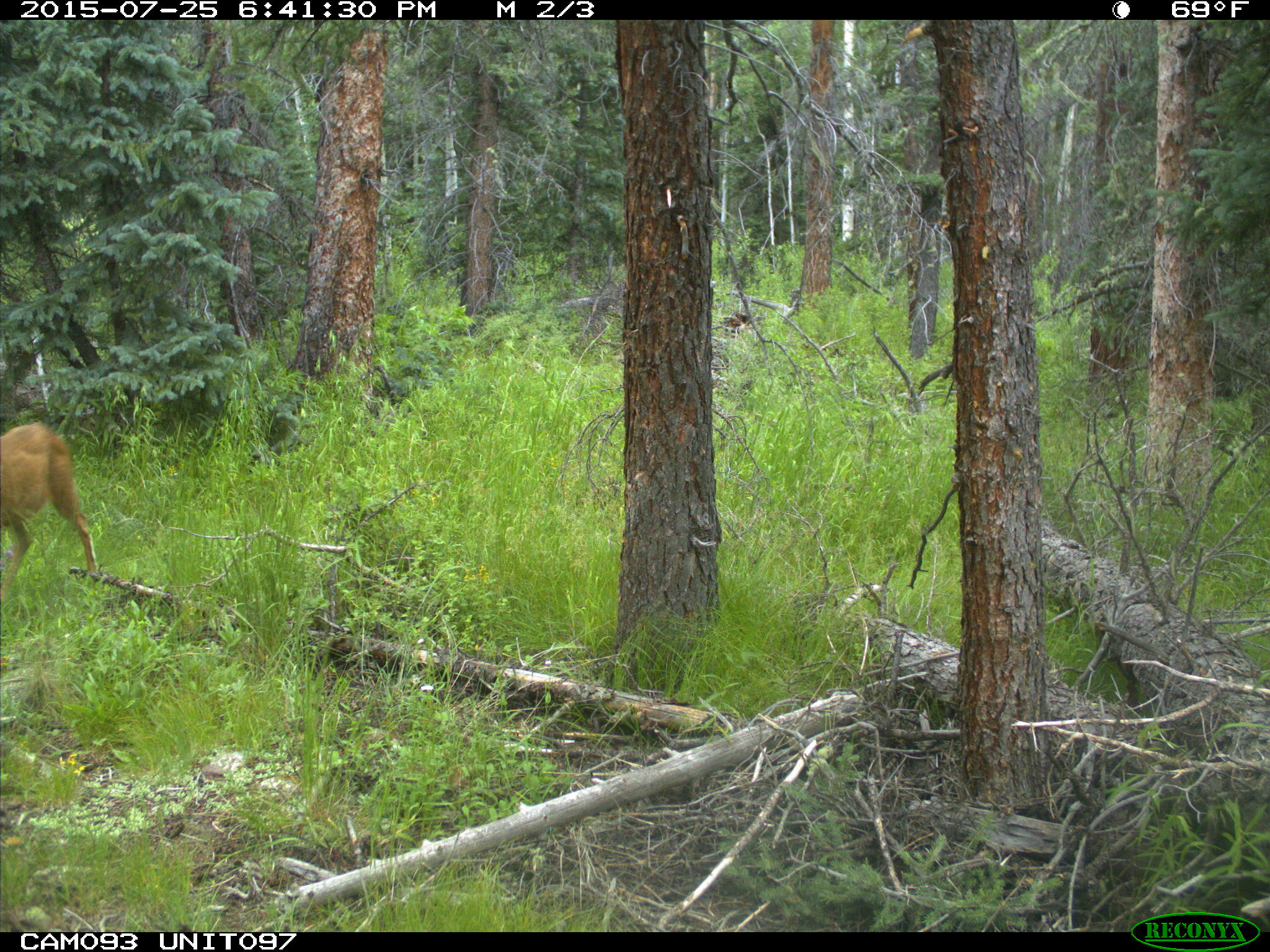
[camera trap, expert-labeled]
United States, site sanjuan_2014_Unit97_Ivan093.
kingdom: Animalia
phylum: Chordata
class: Mammalia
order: Artiodactyla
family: Cervidae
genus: Odocoileus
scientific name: Odocoileus hemionus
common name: mule deer